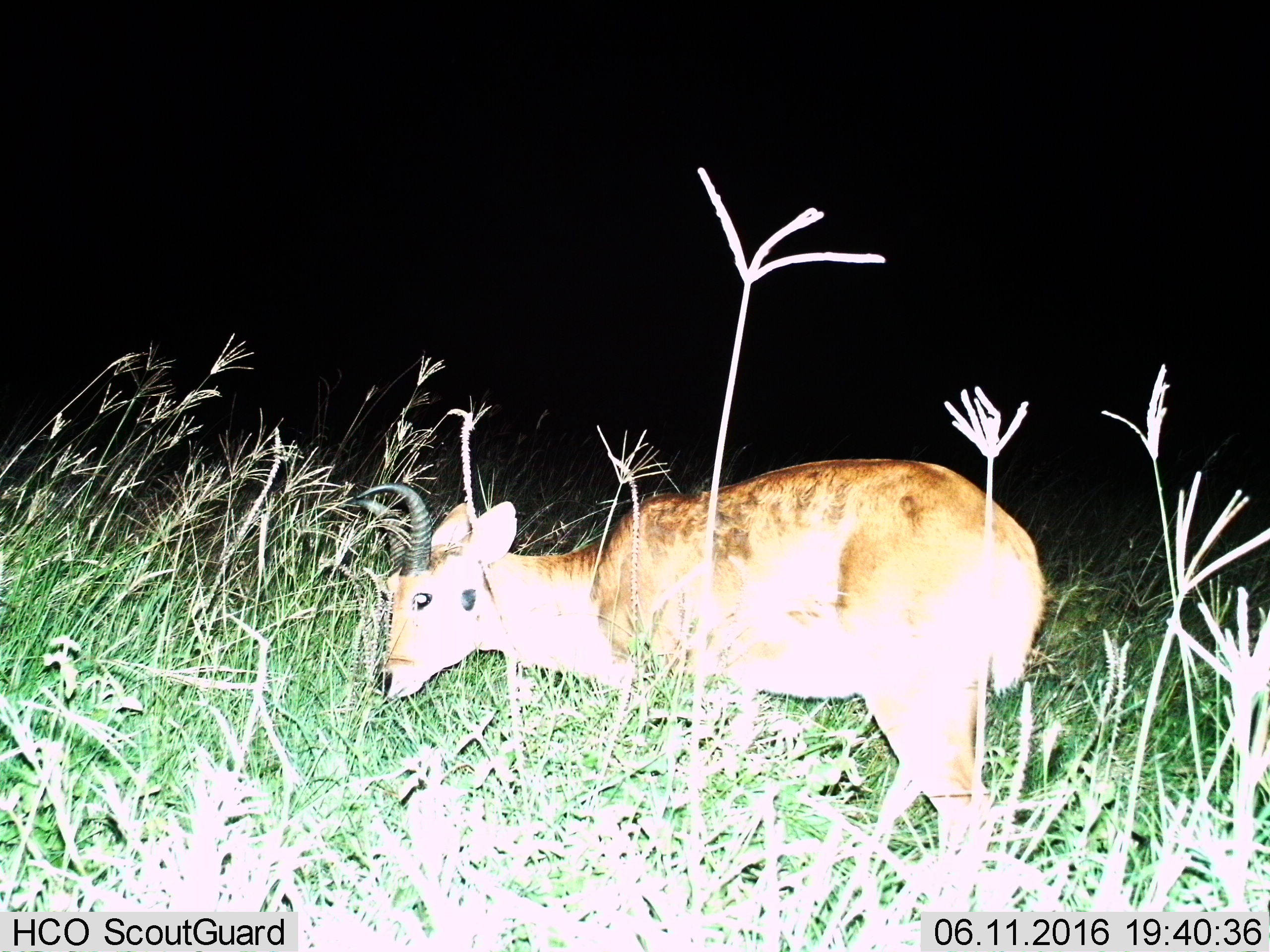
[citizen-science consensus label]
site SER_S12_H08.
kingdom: Animalia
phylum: Chordata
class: Mammalia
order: Artiodactyla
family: Bovidae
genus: Redunca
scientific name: Redunca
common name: reedbuck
Reedbuck (Redunca), count 1. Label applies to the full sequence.